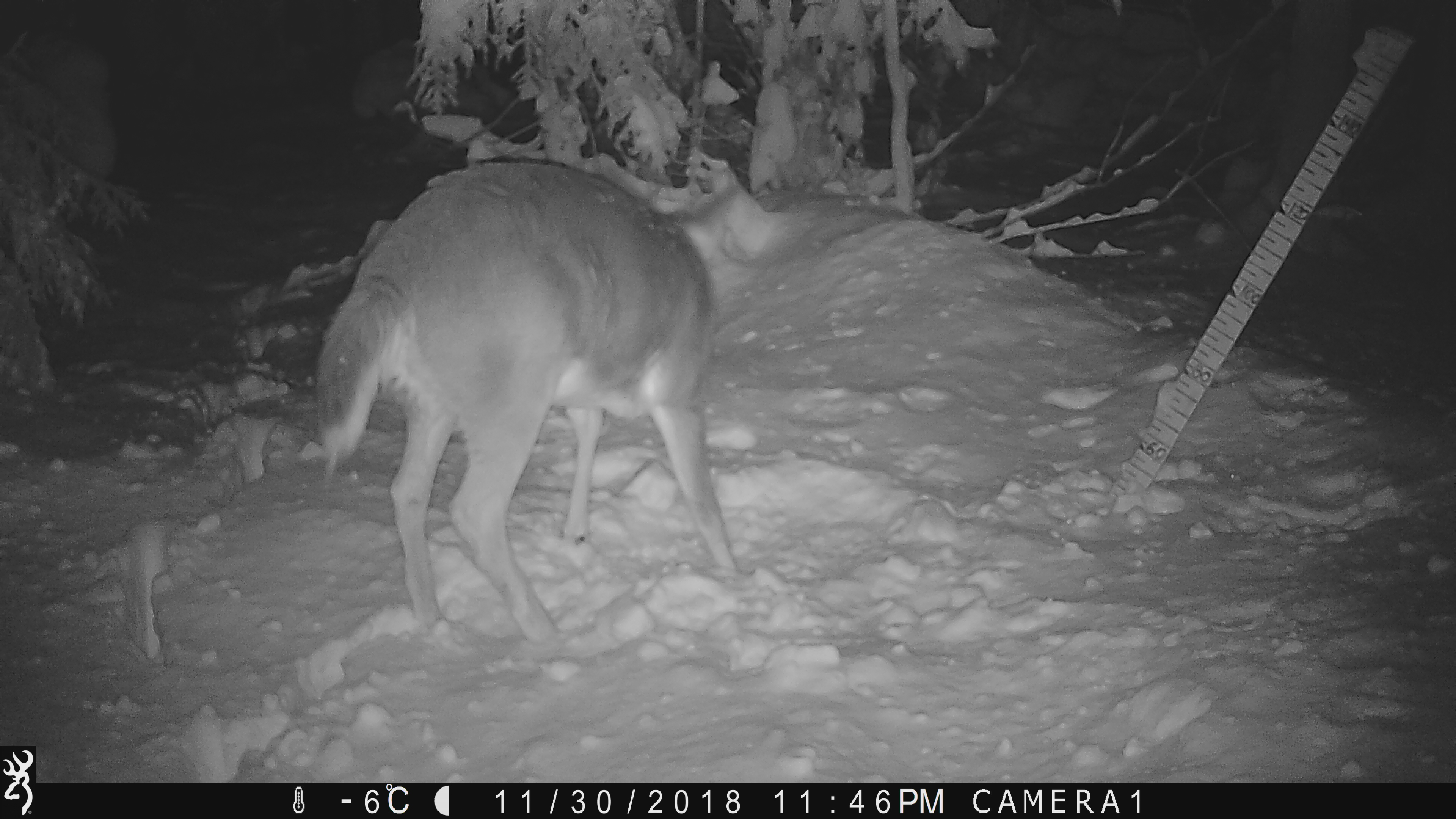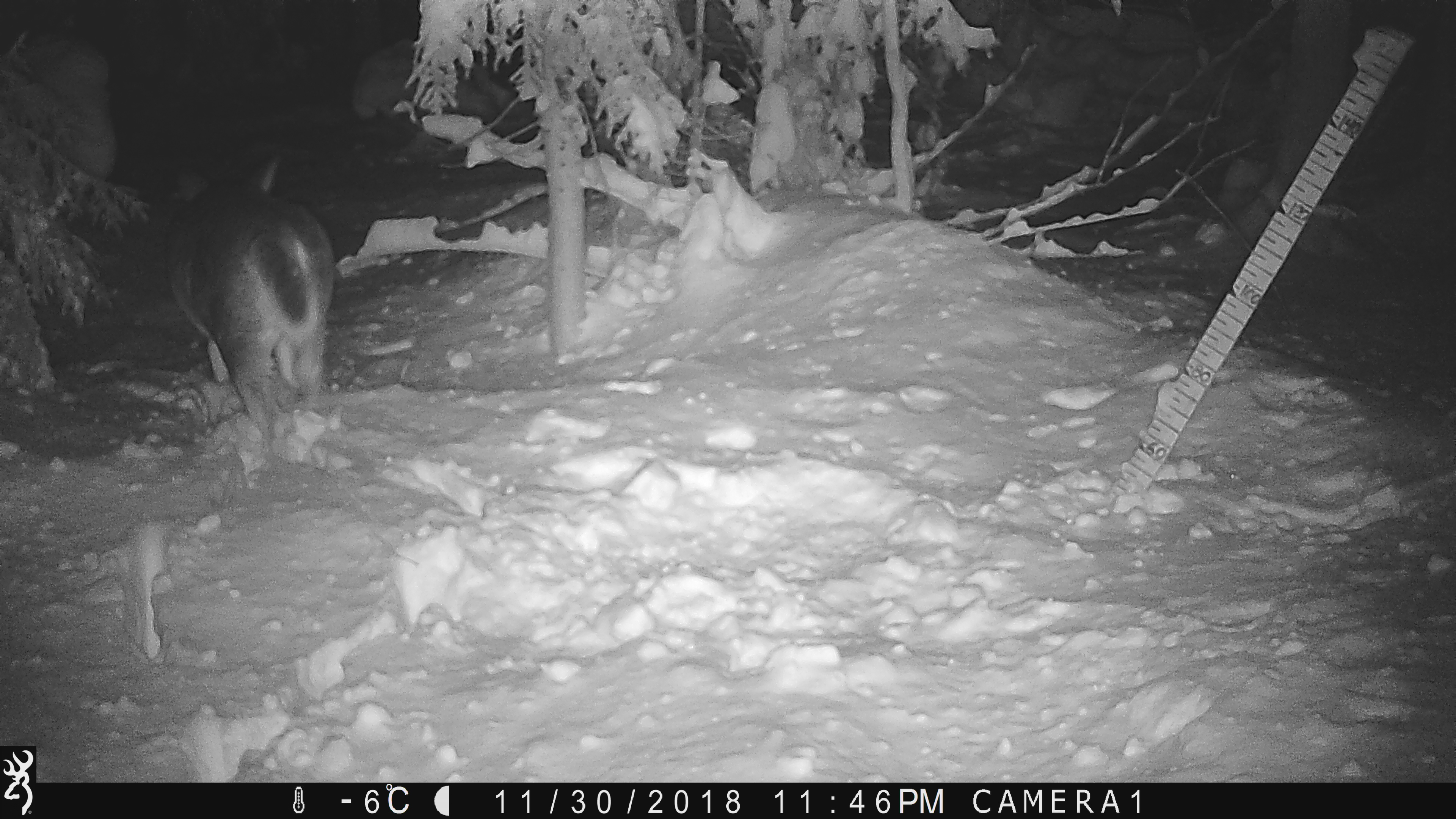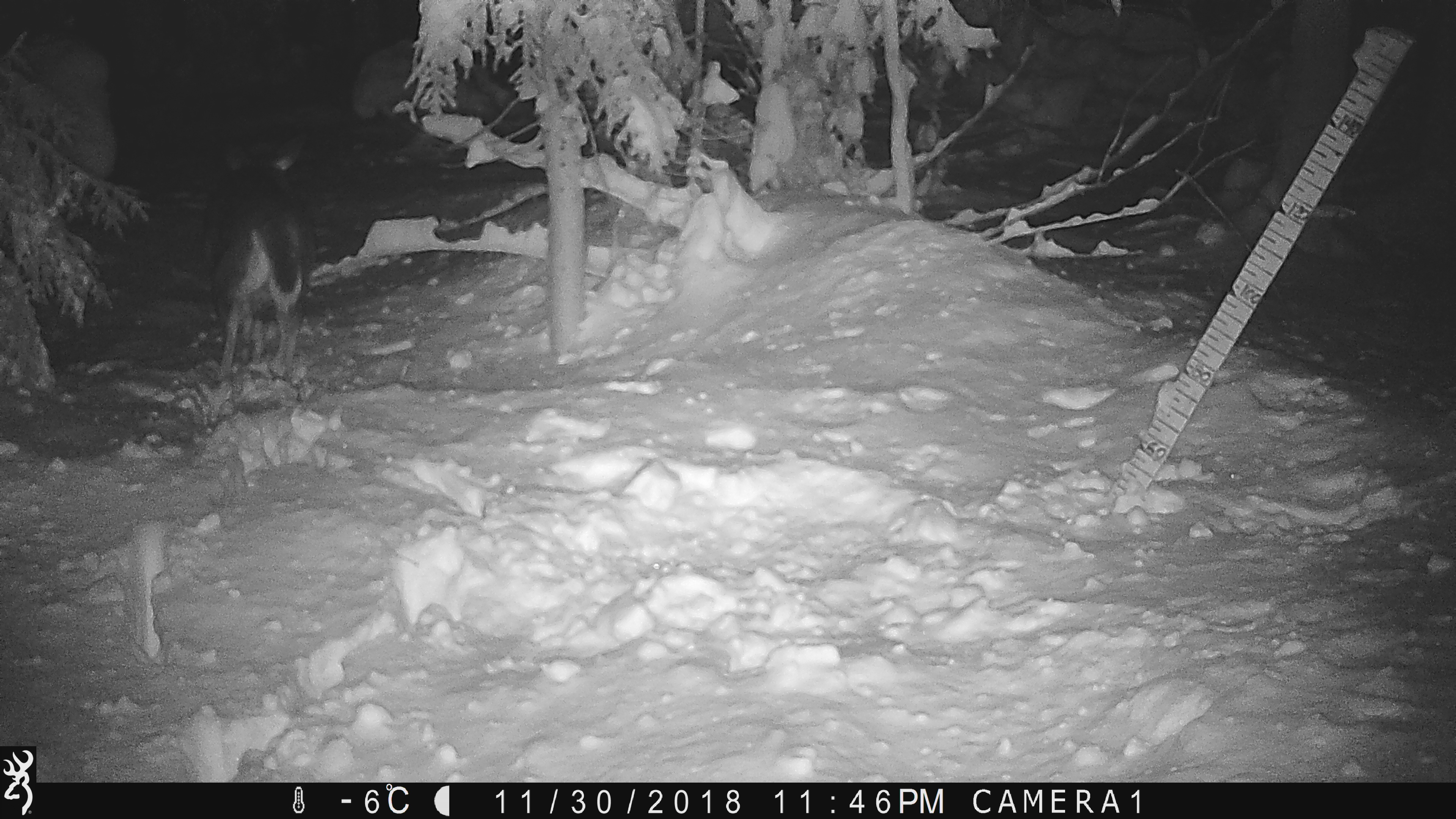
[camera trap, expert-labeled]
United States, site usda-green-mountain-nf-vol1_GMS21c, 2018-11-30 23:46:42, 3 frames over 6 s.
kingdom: Animalia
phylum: Chordata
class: Mammalia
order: Artiodactyla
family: Cervidae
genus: Odocoileus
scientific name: Odocoileus virginianus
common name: white-tailed deer